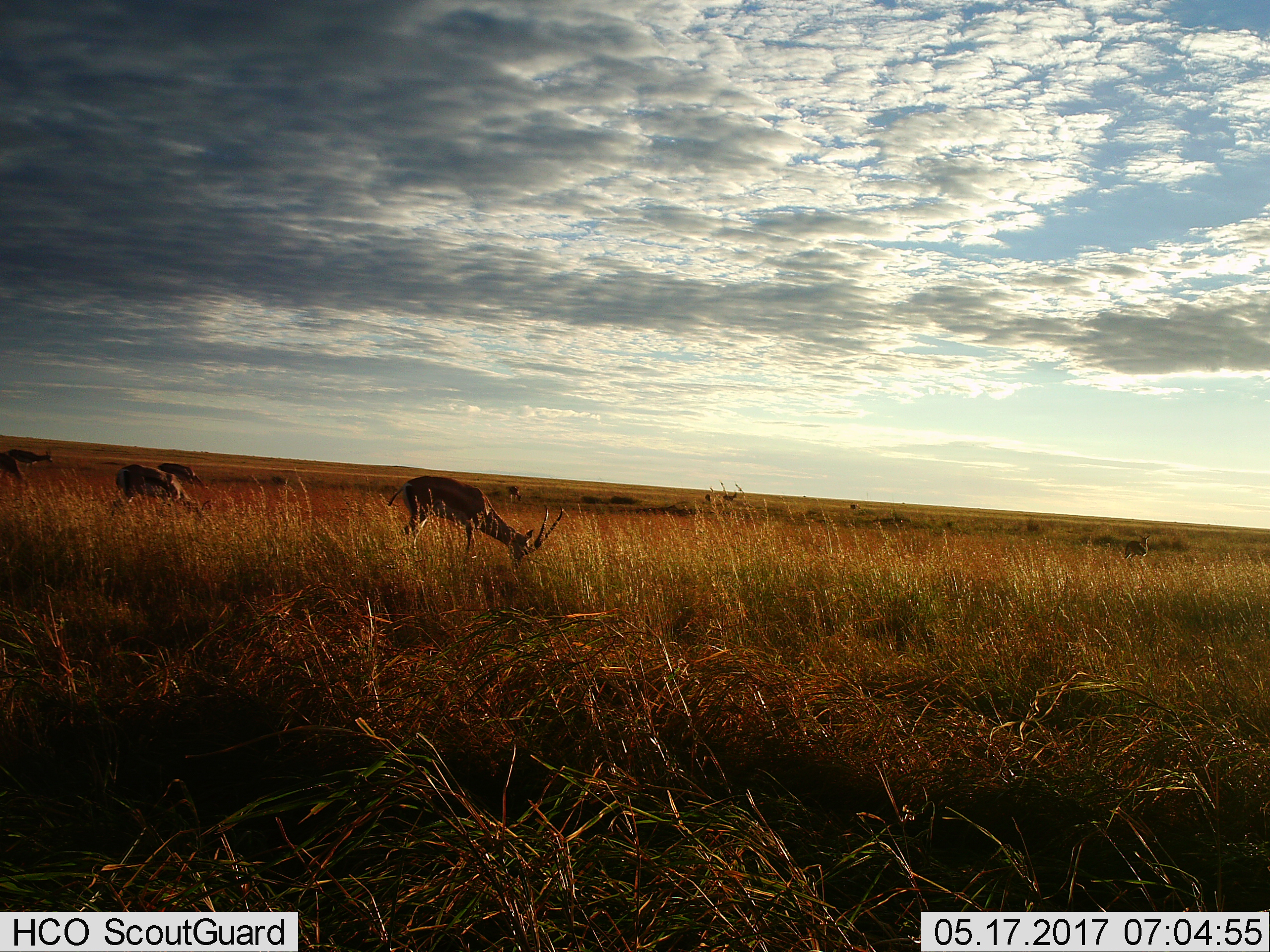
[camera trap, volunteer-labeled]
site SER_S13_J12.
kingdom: Animalia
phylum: Chordata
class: Mammalia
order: Artiodactyla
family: Bovidae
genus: Nanger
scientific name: Nanger granti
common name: grant's gazelle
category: gazellegrants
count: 6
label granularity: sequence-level